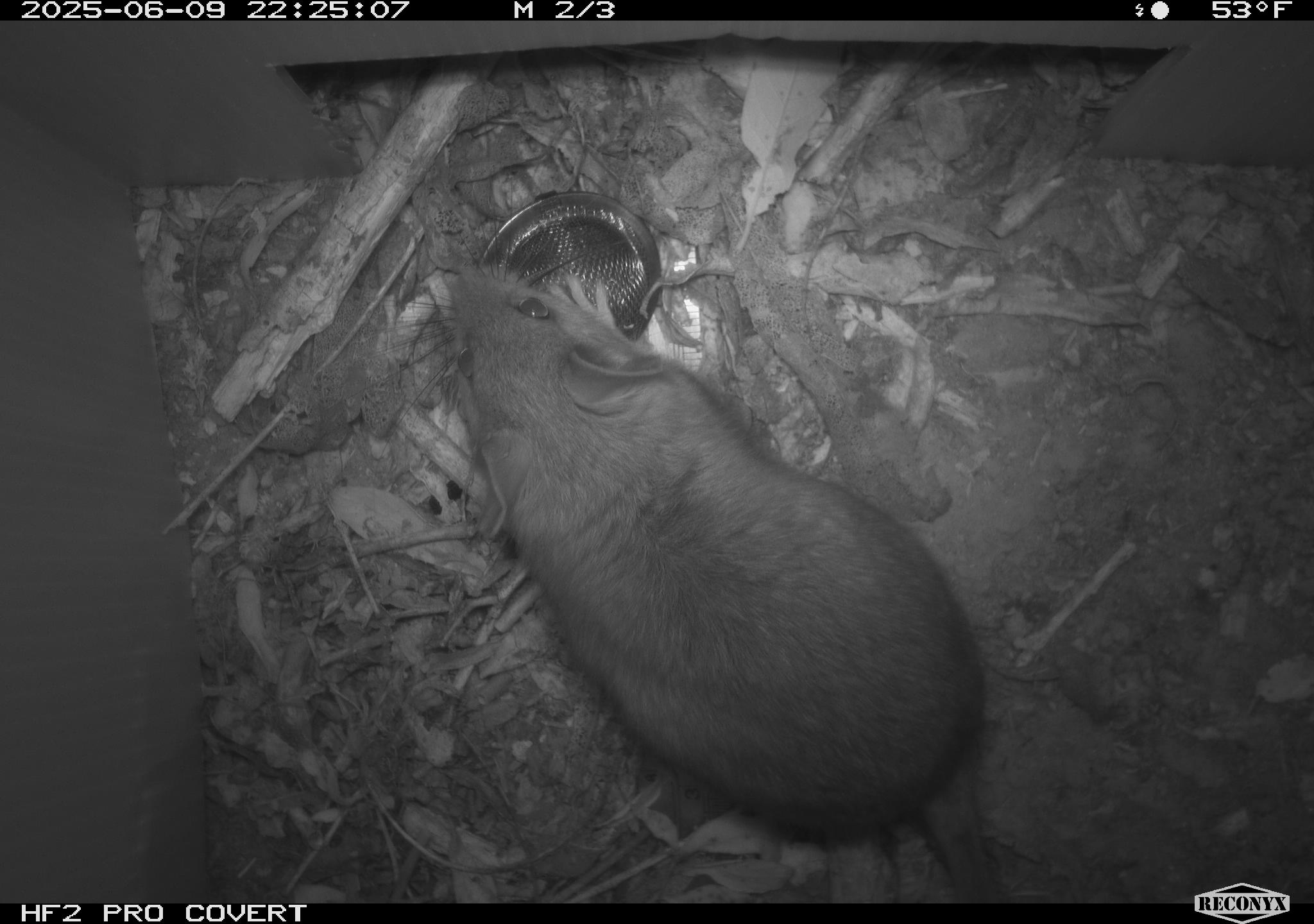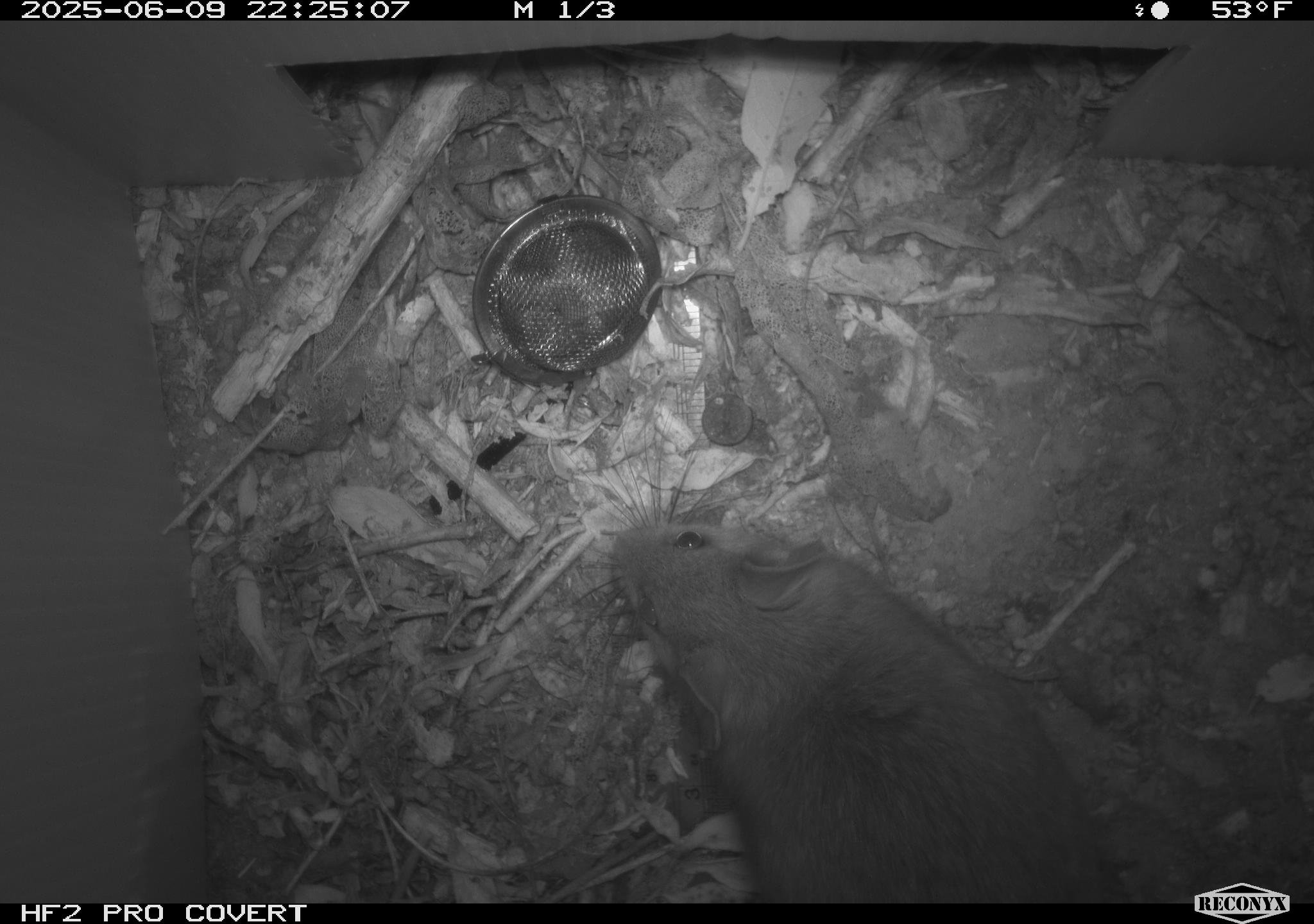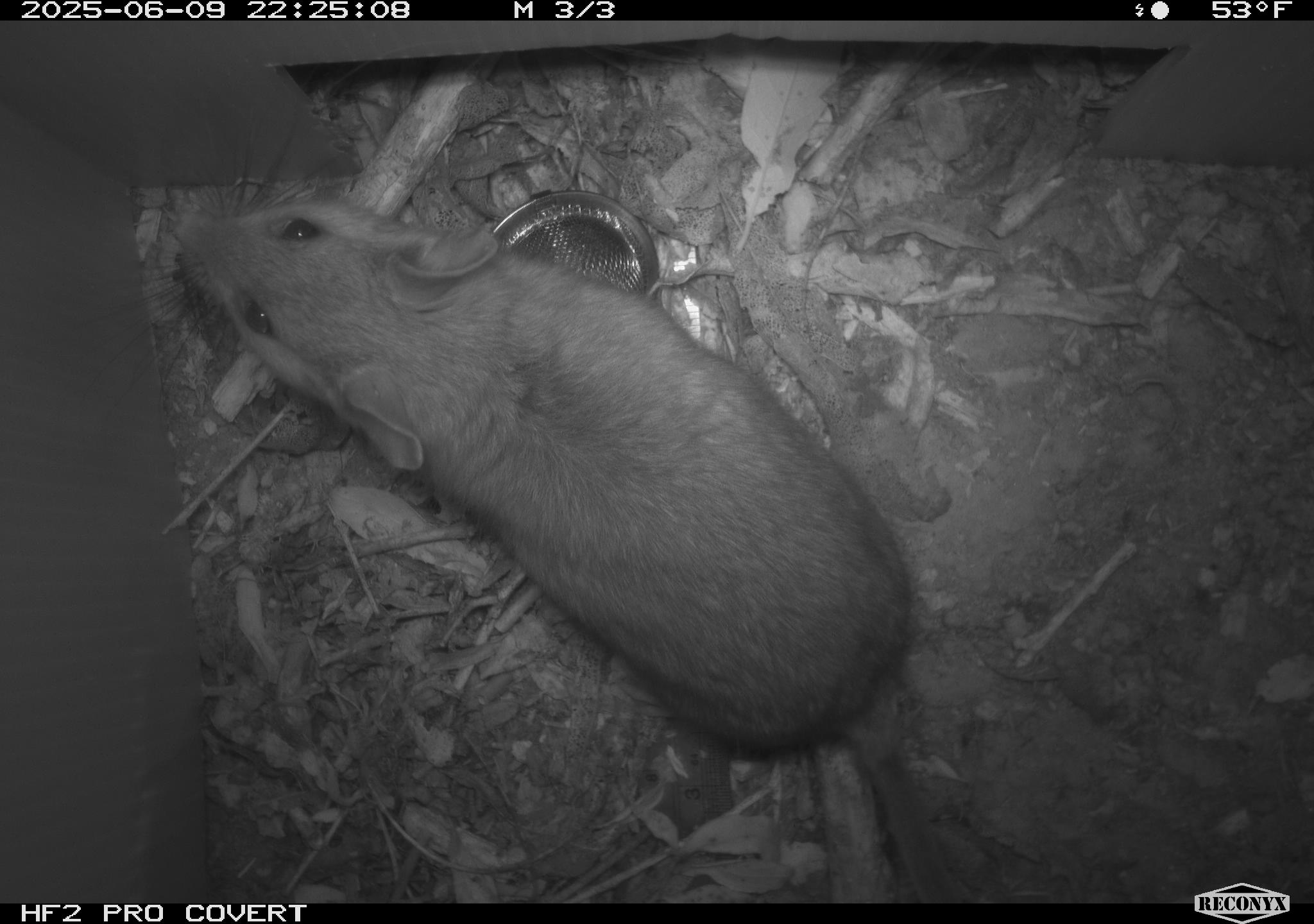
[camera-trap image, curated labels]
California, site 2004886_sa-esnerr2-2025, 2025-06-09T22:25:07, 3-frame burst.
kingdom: Animalia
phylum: Chordata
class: Mammalia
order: Rodentia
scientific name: Rodentia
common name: rodent